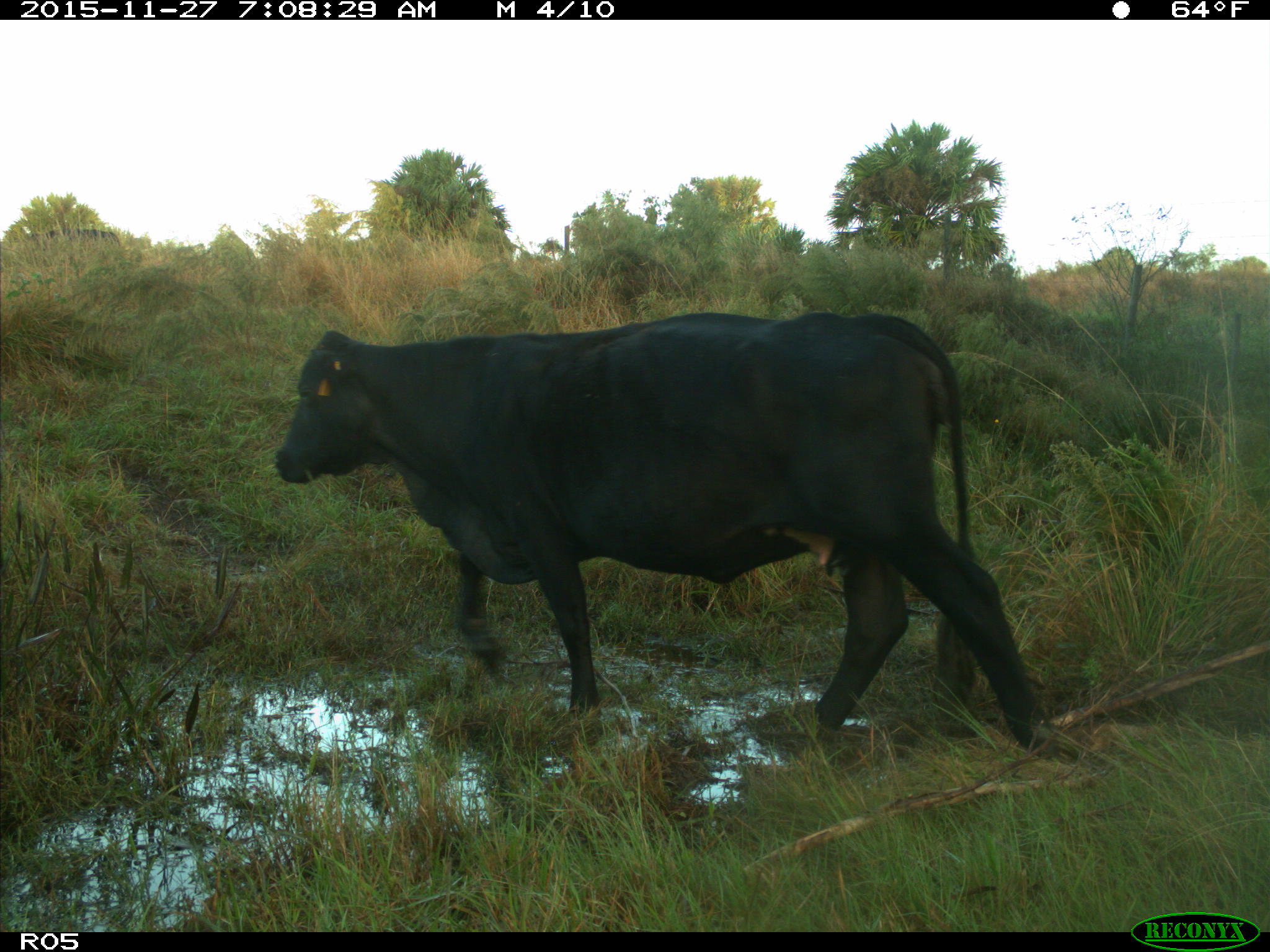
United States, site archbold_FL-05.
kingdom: Animalia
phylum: Chordata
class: Mammalia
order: Artiodactyla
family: Bovidae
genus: Bos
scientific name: Bos taurus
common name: domestic cow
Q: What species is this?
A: Bos taurus (domestic cow).